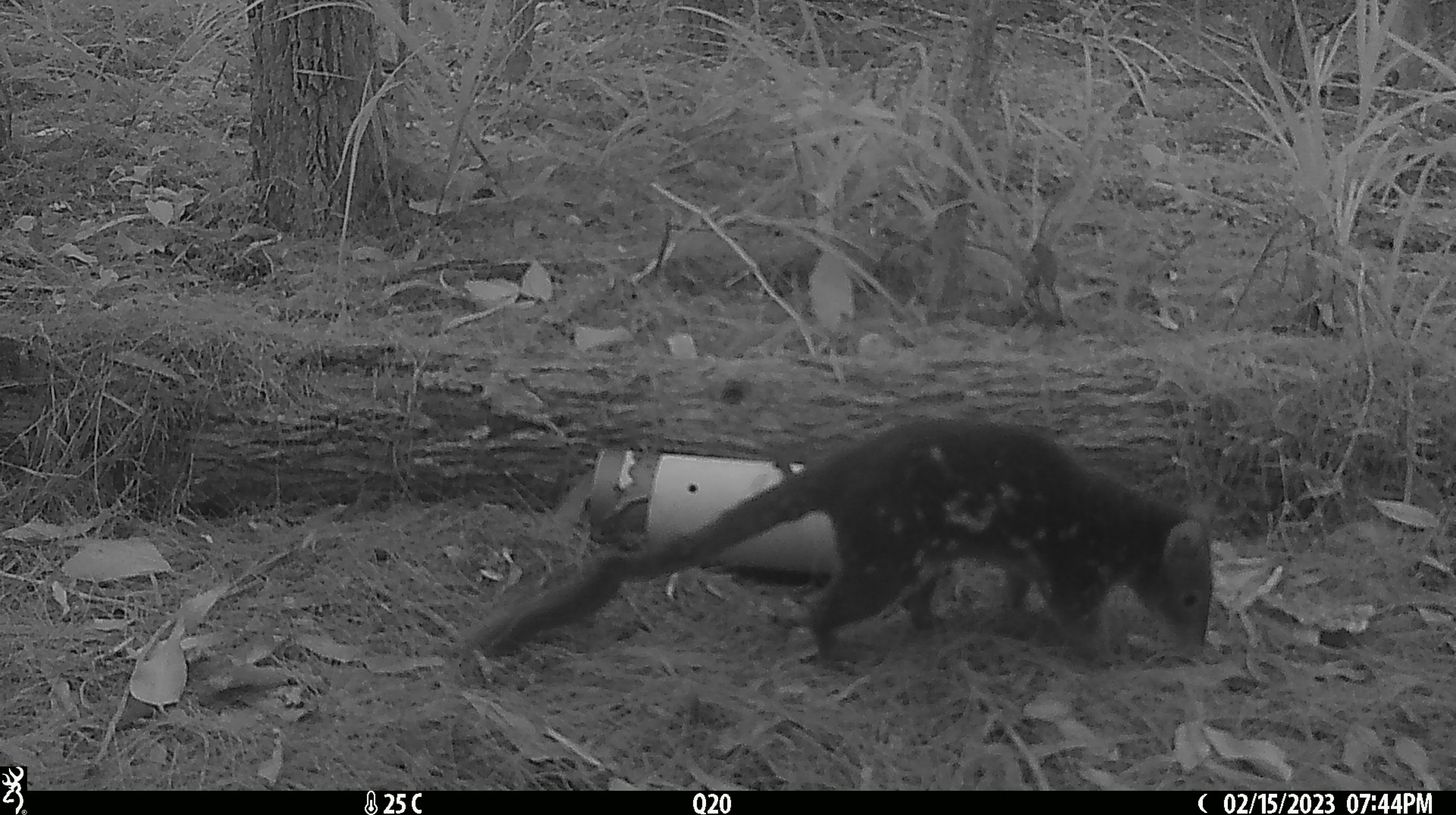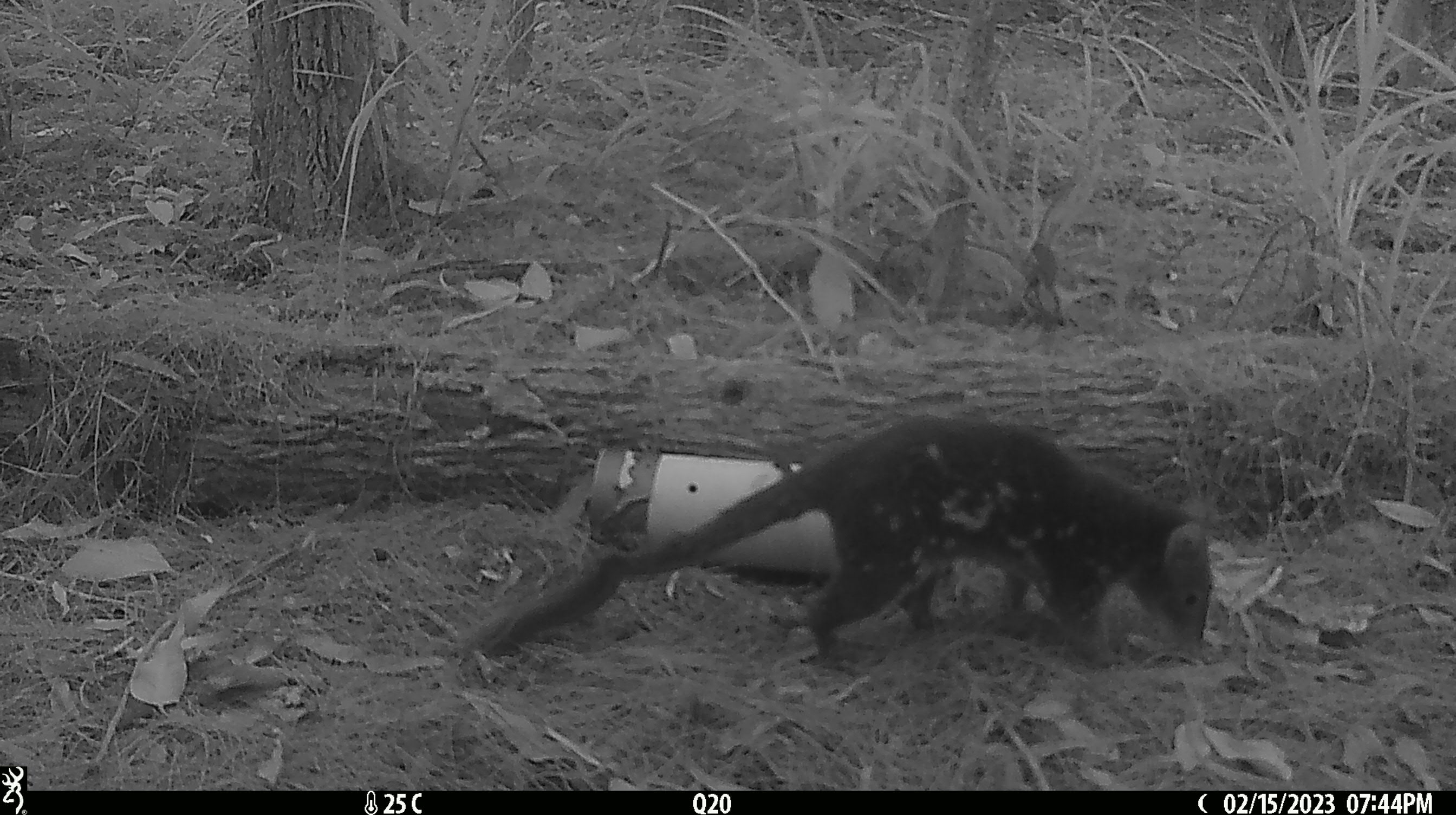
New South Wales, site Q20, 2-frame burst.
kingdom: Animalia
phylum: Chordata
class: Mammalia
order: Dasyuromorphia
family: Dasyuridae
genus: Dasyurus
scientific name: Dasyurus maculatus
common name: spotted-tailed quoll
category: quoll